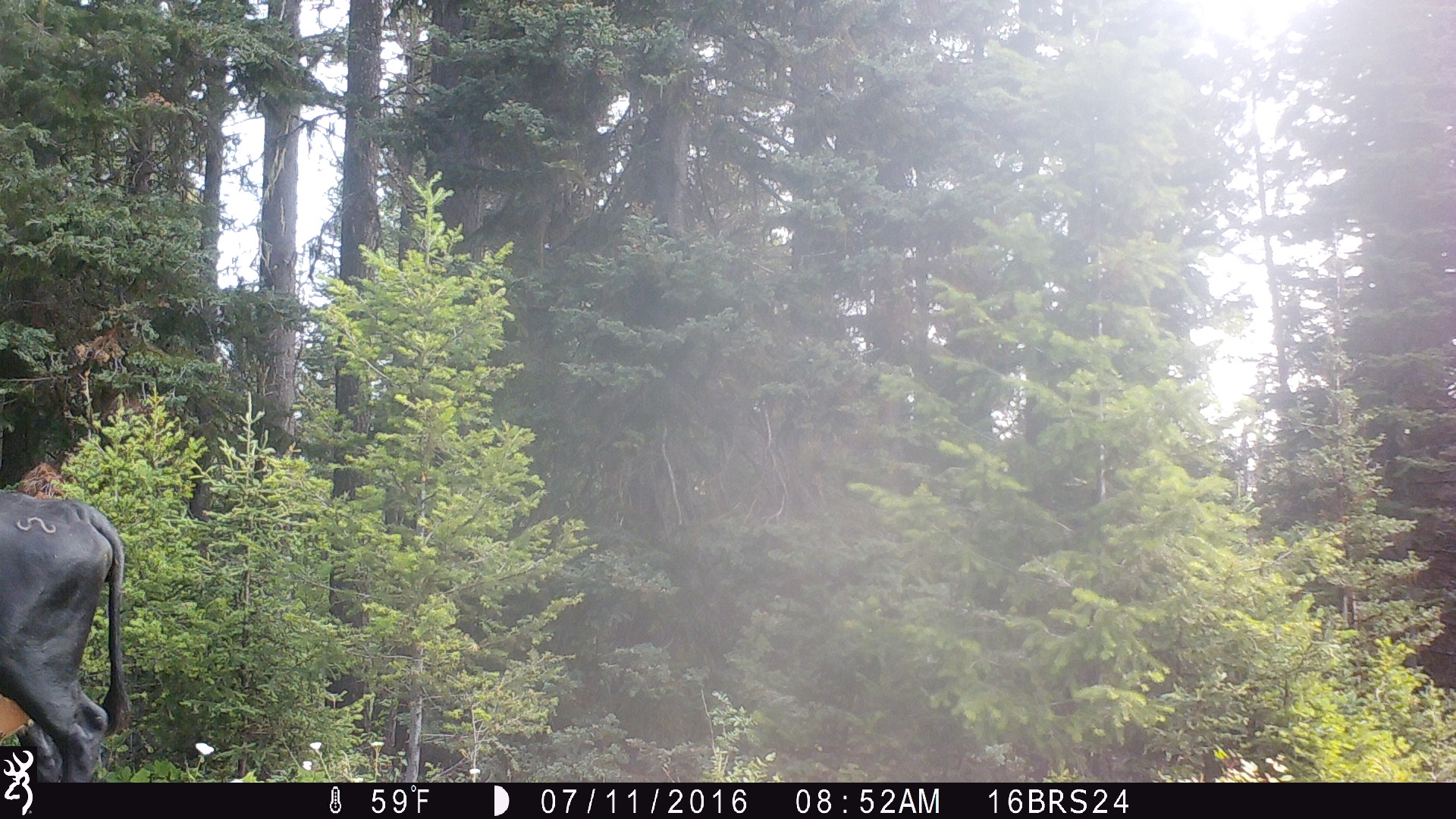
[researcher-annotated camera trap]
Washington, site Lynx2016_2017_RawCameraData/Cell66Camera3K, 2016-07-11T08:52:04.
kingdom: Animalia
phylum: Chordata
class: Mammalia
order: Artiodactyla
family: Bovidae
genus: Bos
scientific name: Bos taurus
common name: domestic cattle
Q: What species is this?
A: Domestic cattle (Bos taurus).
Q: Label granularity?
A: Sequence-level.